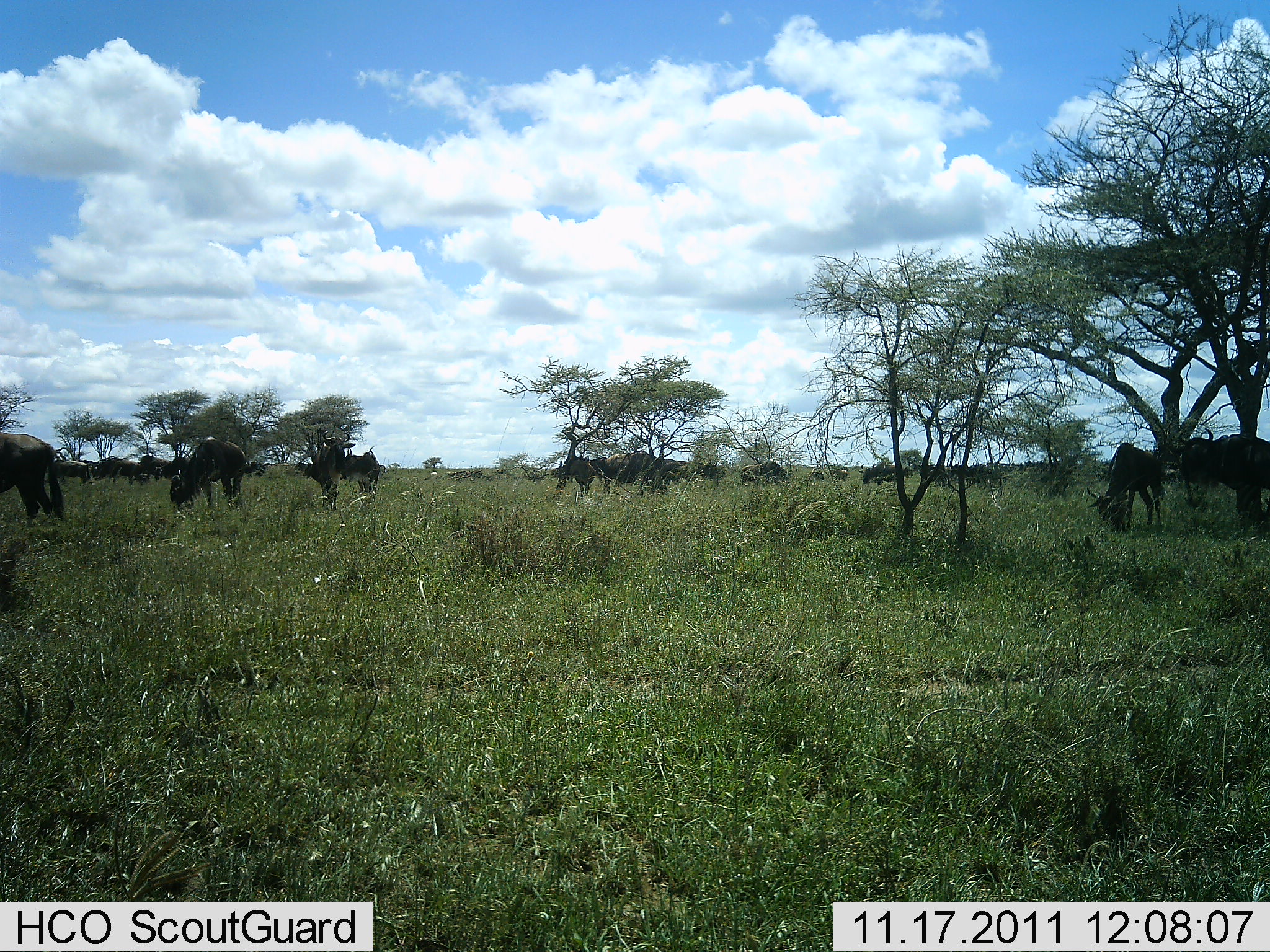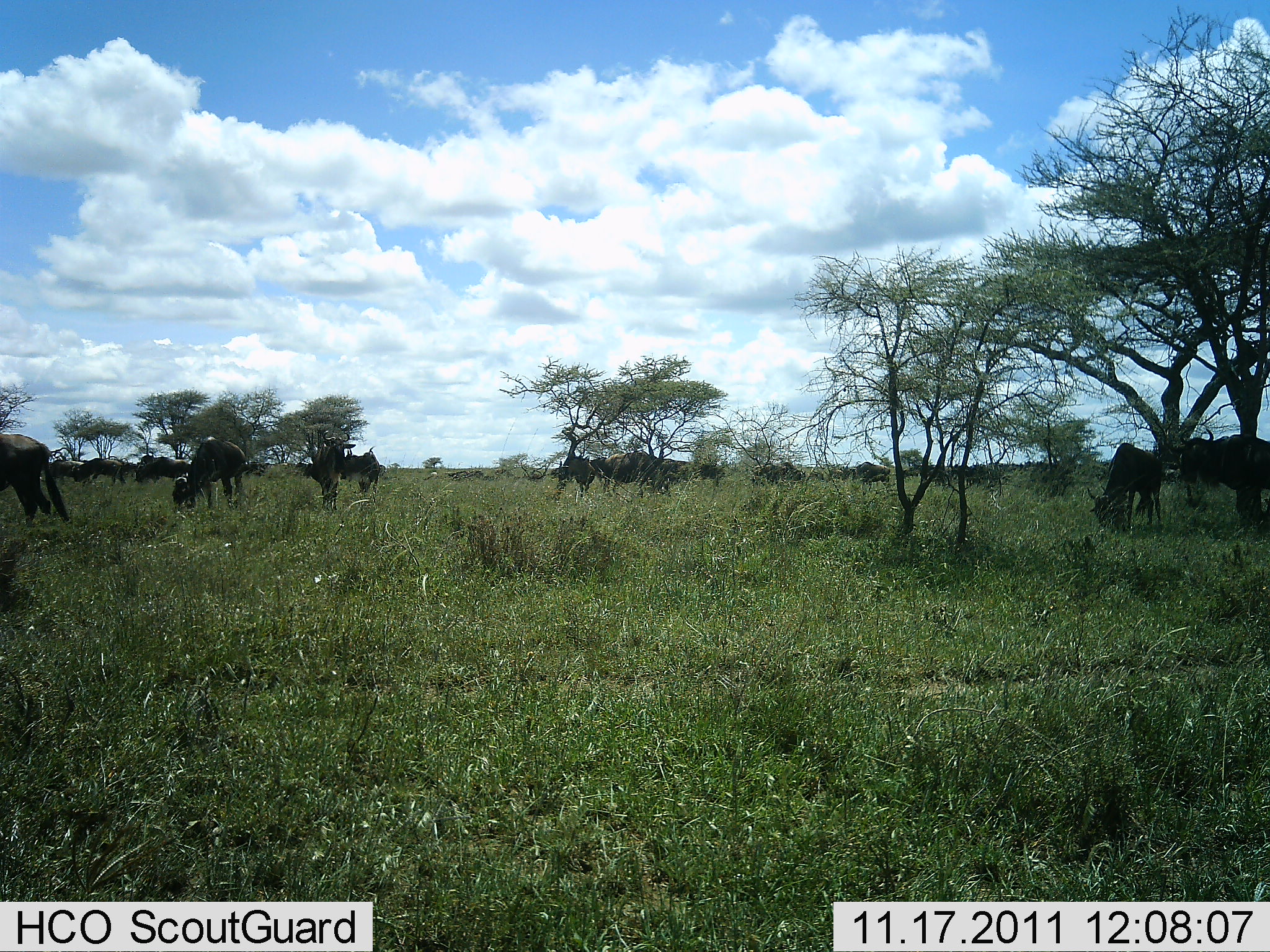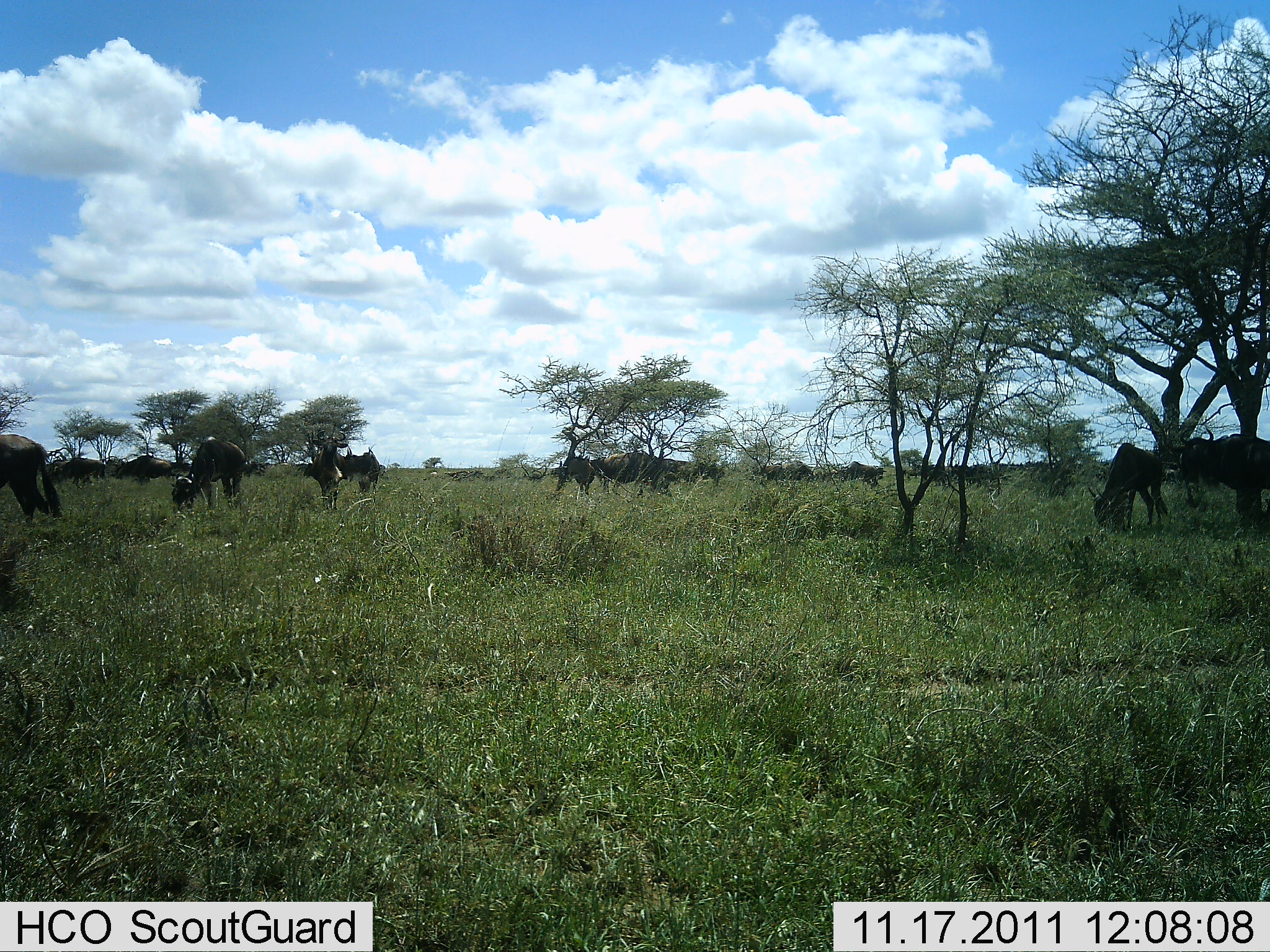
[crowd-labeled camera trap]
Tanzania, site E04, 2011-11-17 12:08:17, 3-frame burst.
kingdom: Animalia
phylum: Chordata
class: Mammalia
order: Artiodactyla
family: Bovidae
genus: Connochaetes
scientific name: Connochaetes taurinus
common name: blue wildebeest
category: wildebeest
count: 11-50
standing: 64%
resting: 9%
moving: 36%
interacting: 9%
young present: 0%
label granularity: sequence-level